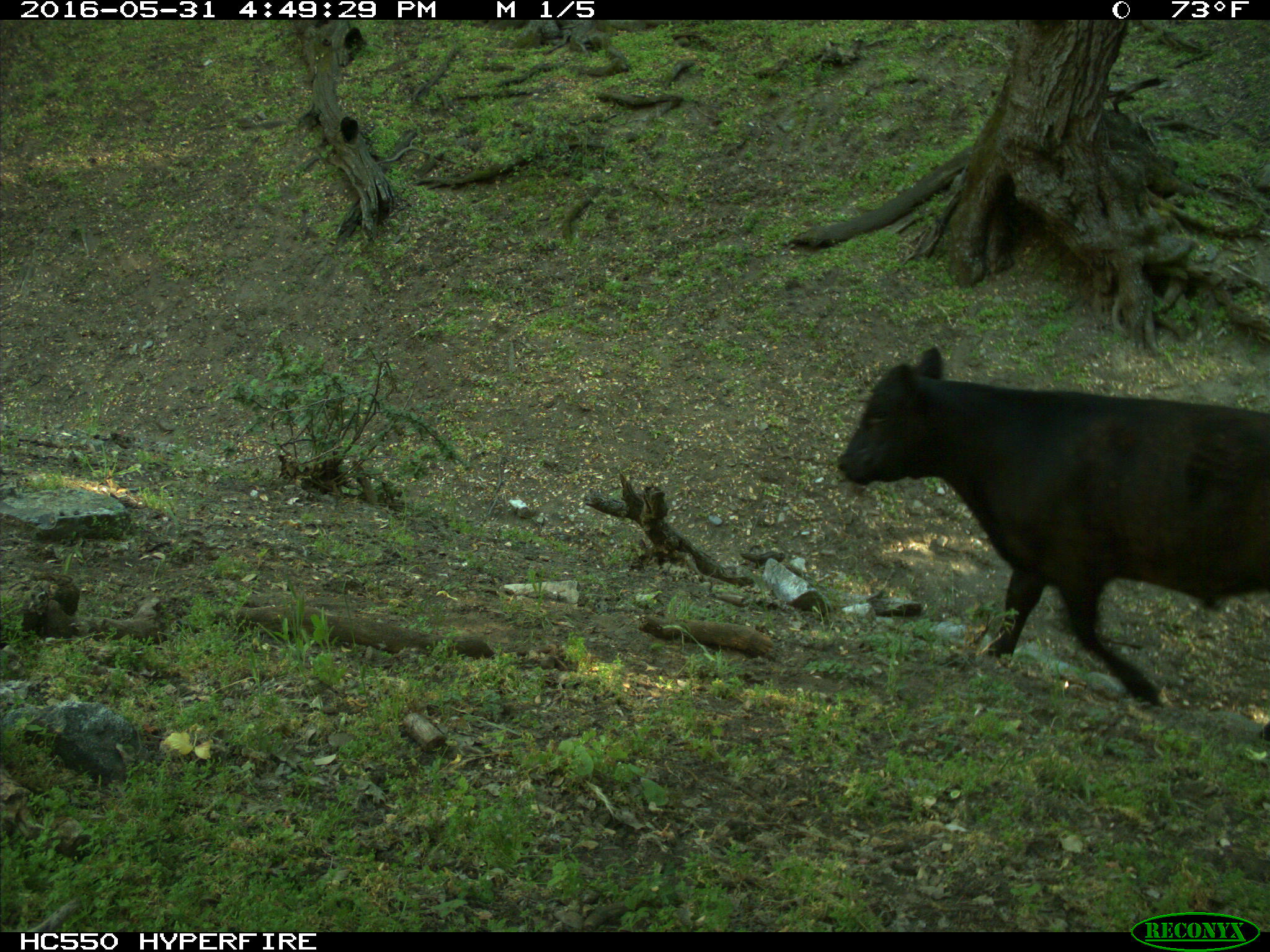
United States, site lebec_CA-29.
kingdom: Animalia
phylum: Chordata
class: Mammalia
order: Artiodactyla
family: Bovidae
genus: Bos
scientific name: Bos taurus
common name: domestic cow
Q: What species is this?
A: Bos taurus (domestic cow).